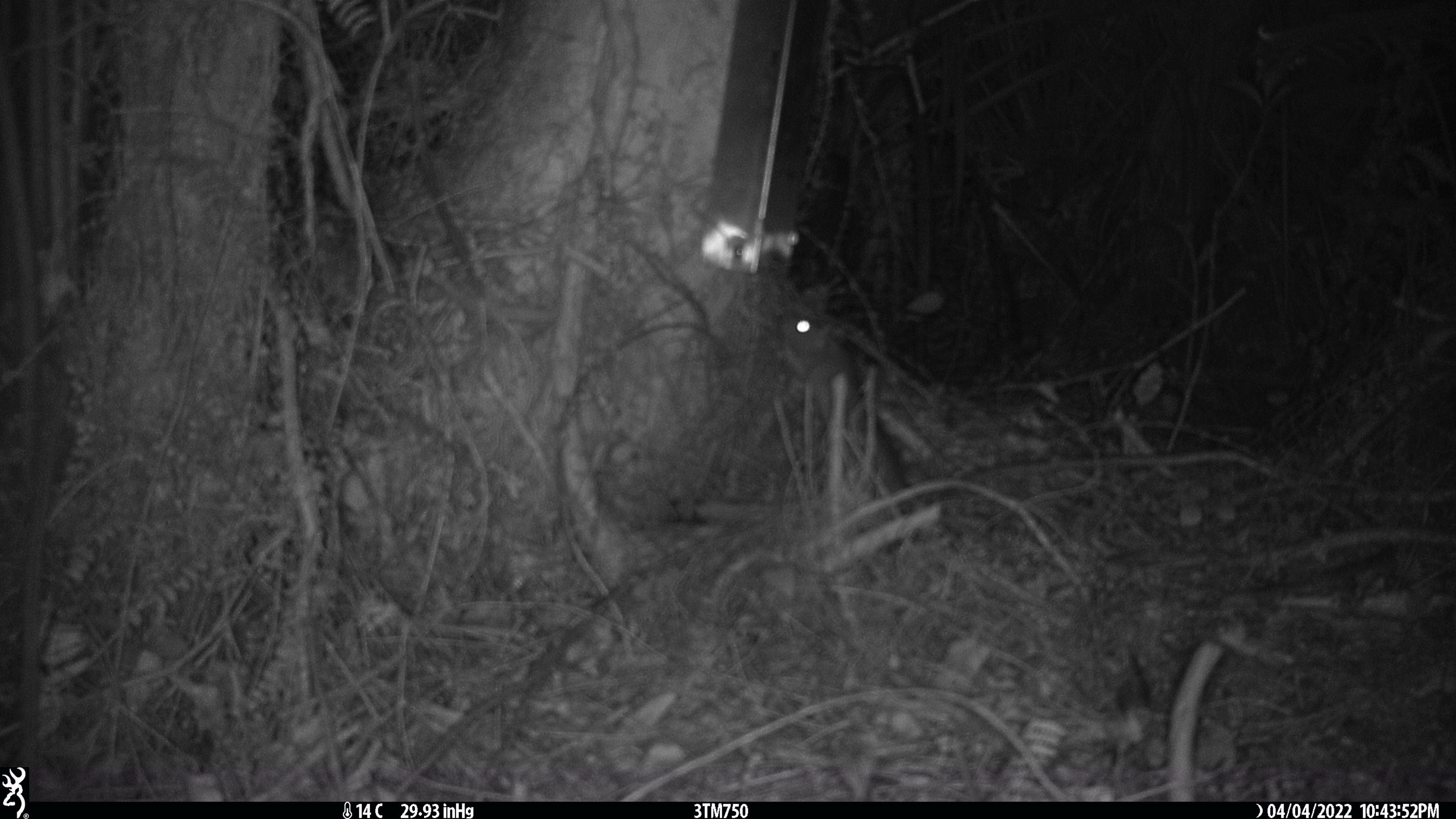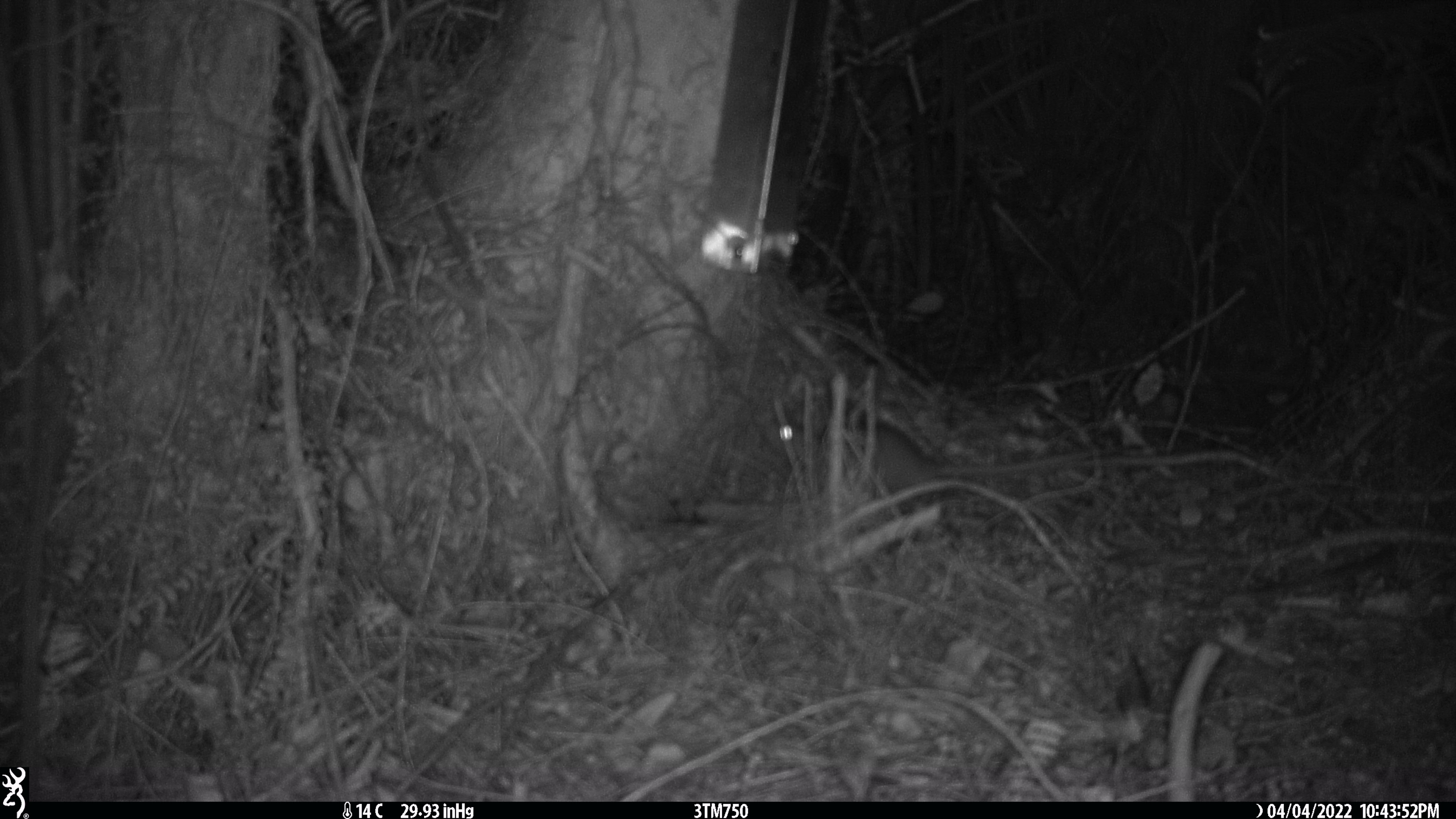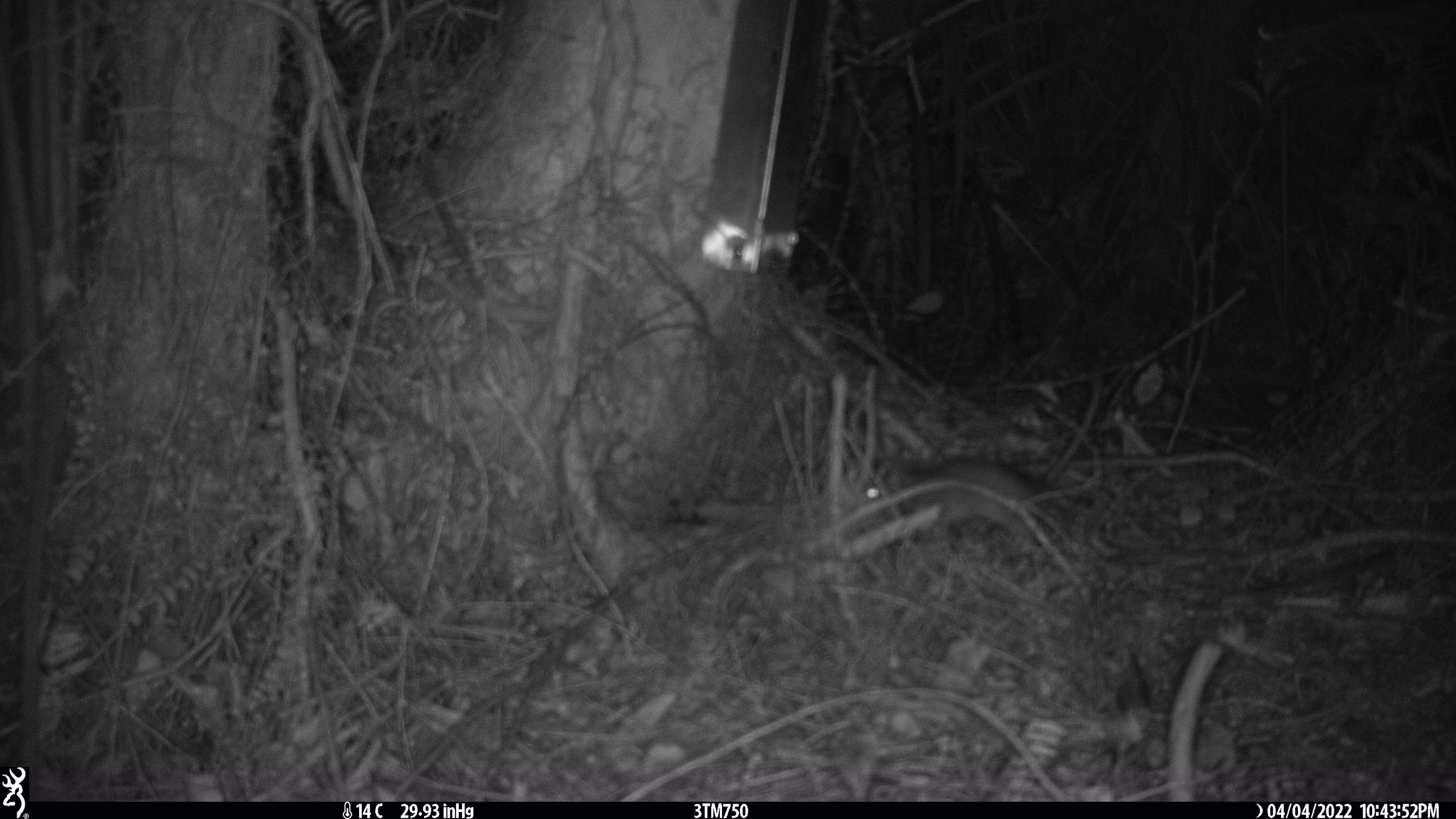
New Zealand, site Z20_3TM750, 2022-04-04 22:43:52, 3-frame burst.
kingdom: Animalia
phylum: Chordata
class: Mammalia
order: Rodentia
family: Muridae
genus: Rattus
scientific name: Rattus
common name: rat